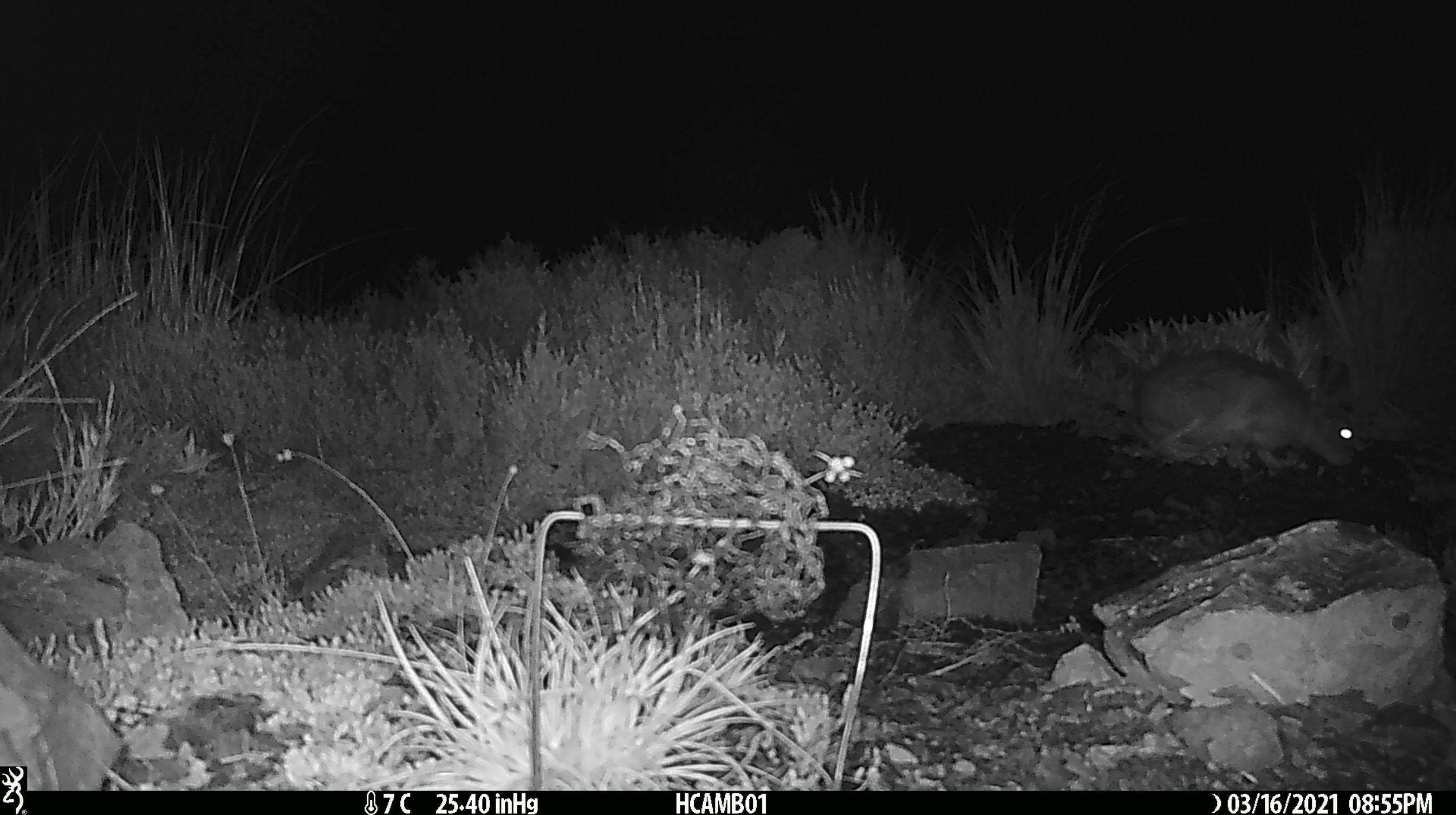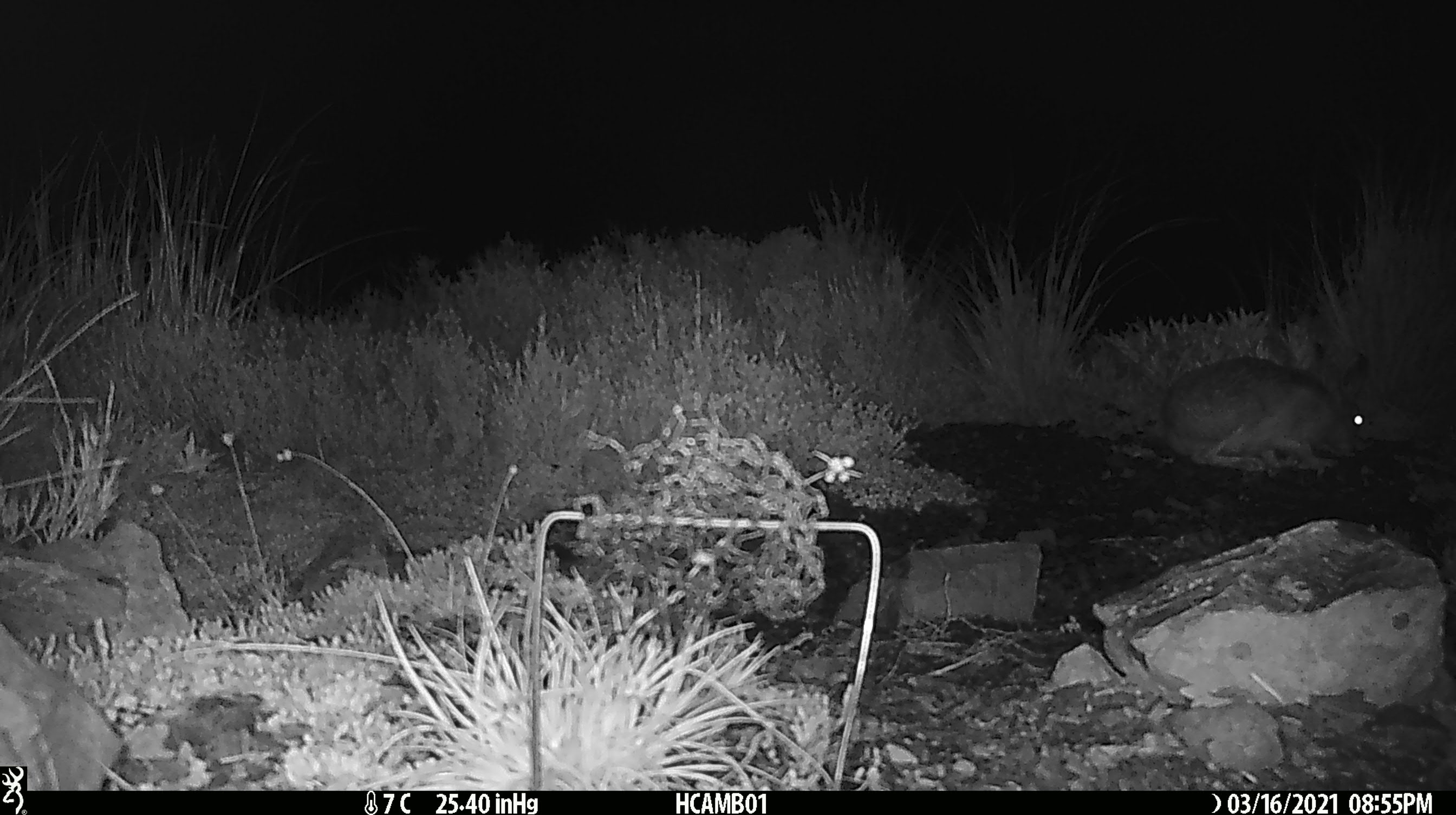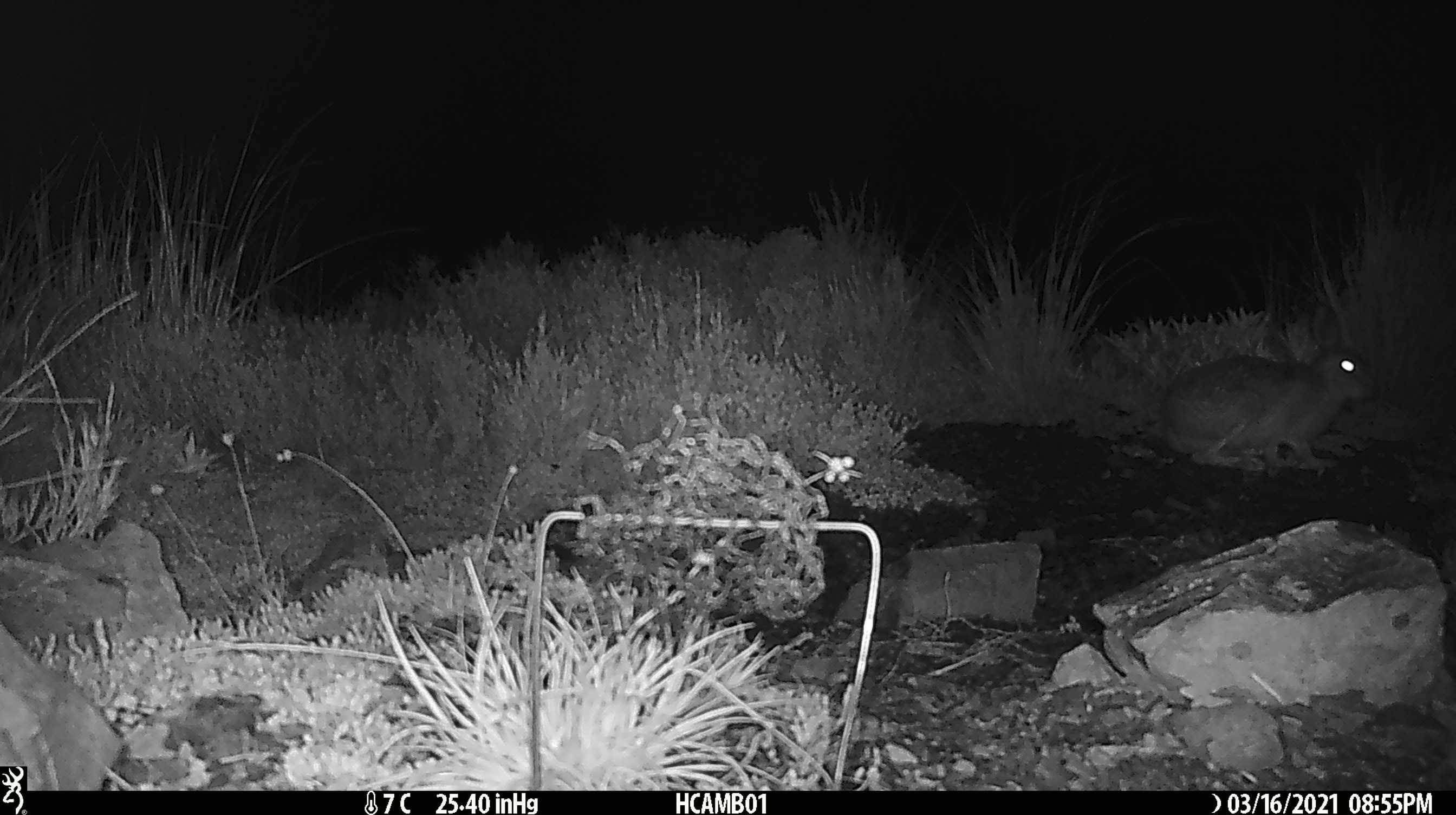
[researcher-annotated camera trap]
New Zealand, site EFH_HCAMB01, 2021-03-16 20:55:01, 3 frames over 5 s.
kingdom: Animalia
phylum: Chordata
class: Mammalia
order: Lagomorpha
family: Leporidae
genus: Lepus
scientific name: Lepus europaeus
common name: brown hare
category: hare